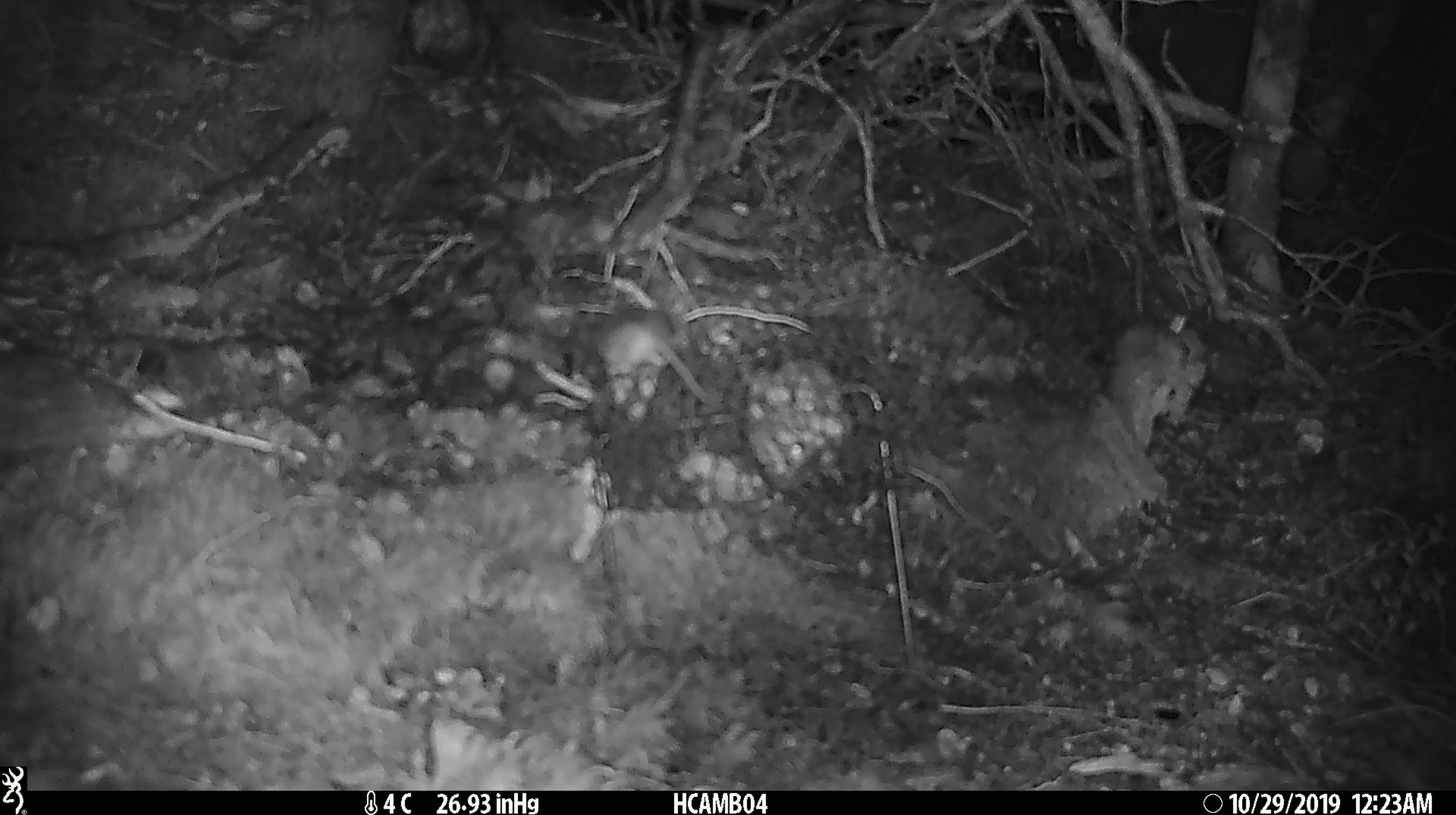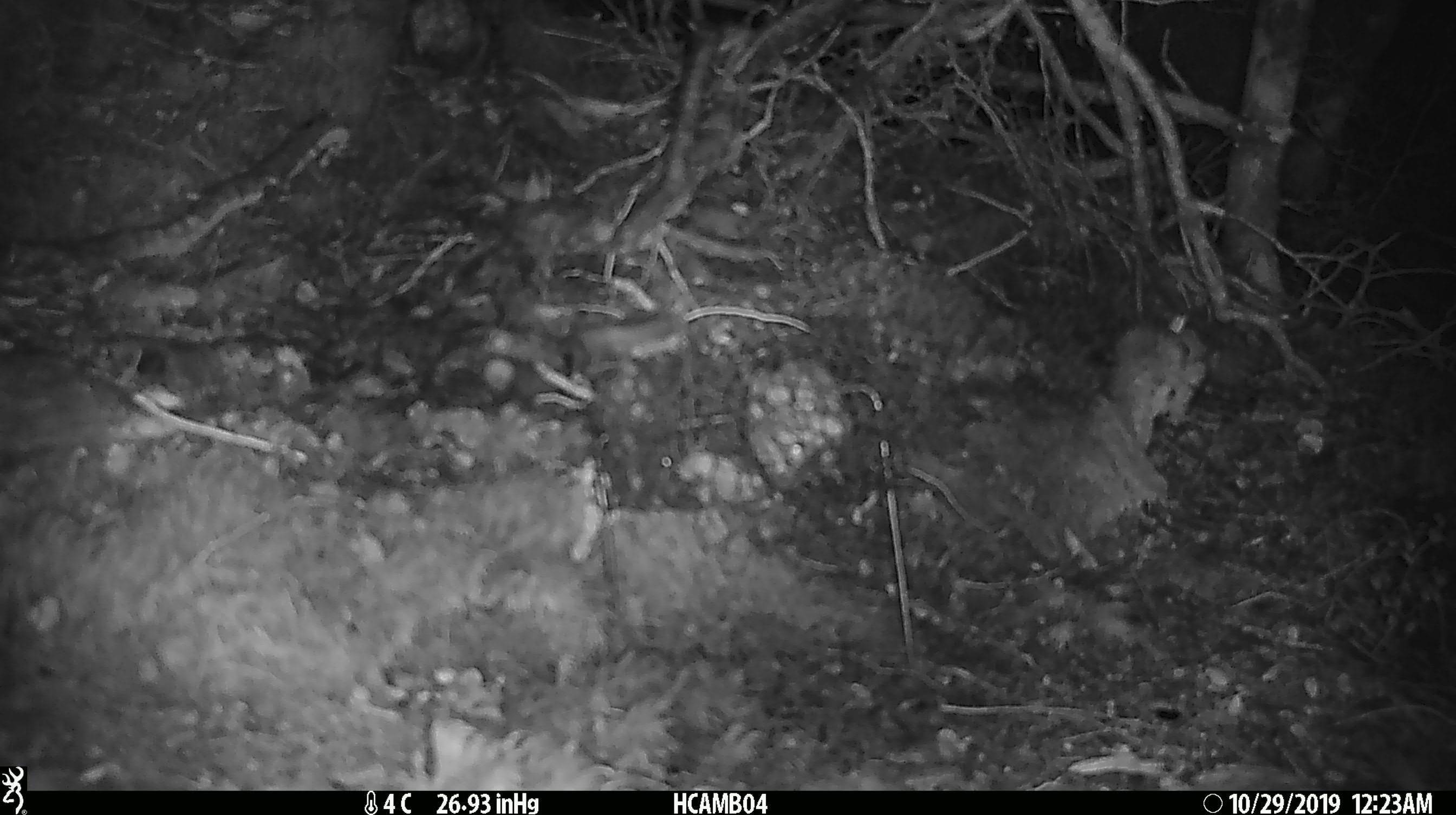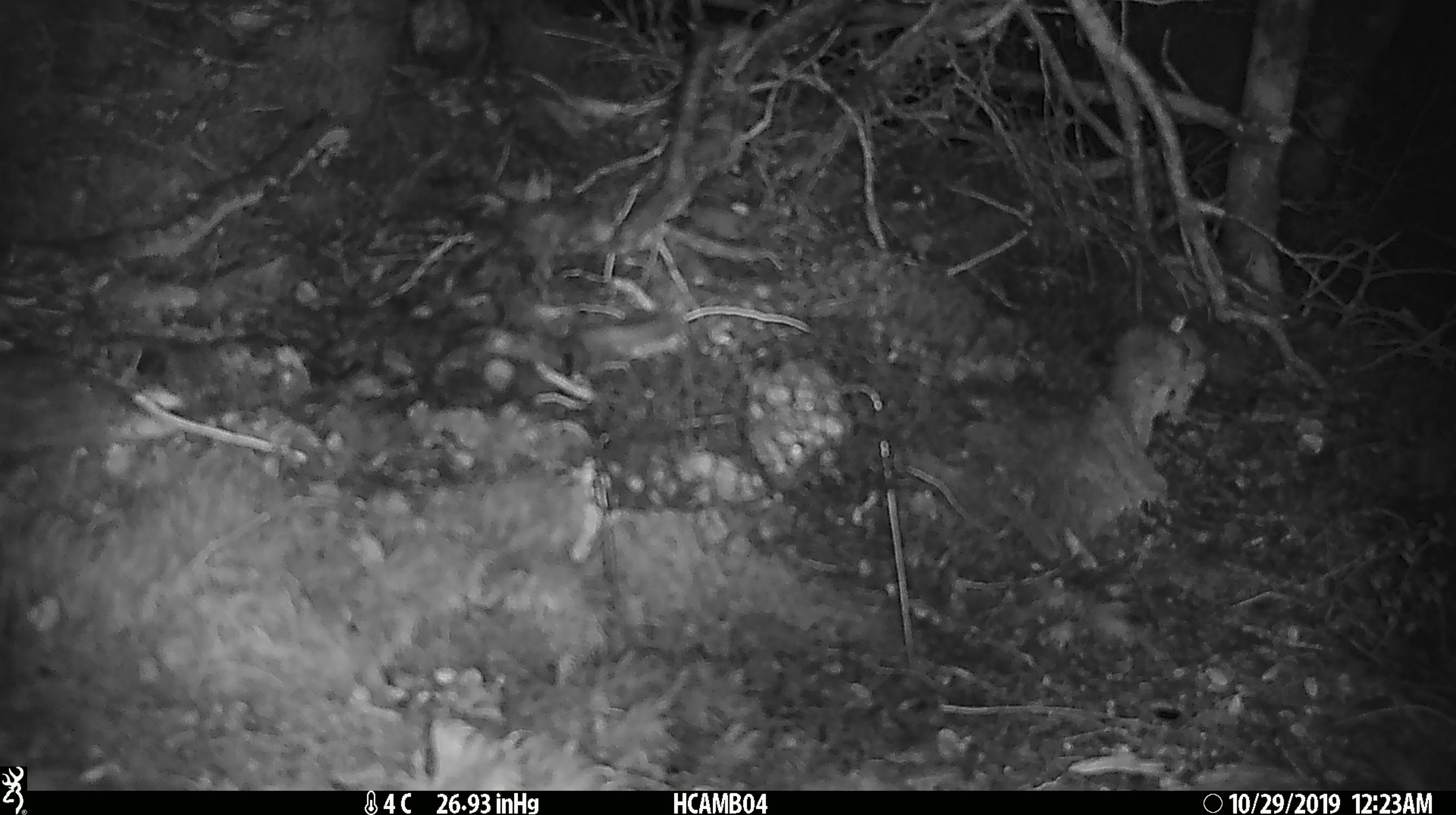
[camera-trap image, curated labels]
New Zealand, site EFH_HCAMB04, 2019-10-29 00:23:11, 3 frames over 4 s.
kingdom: Animalia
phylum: Chordata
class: Mammalia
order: Rodentia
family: Muridae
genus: Mus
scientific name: Mus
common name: mouse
Mouse (Mus).